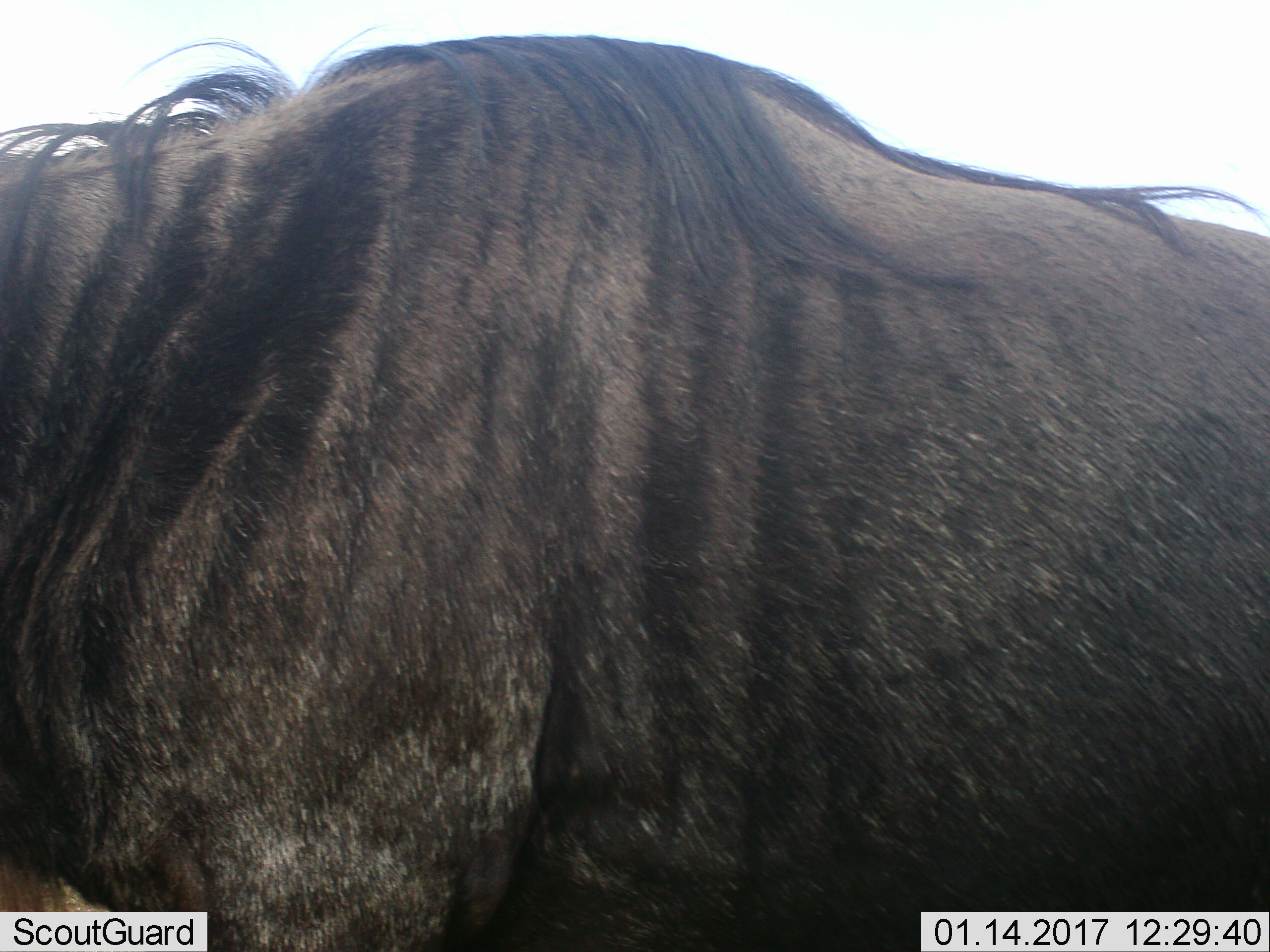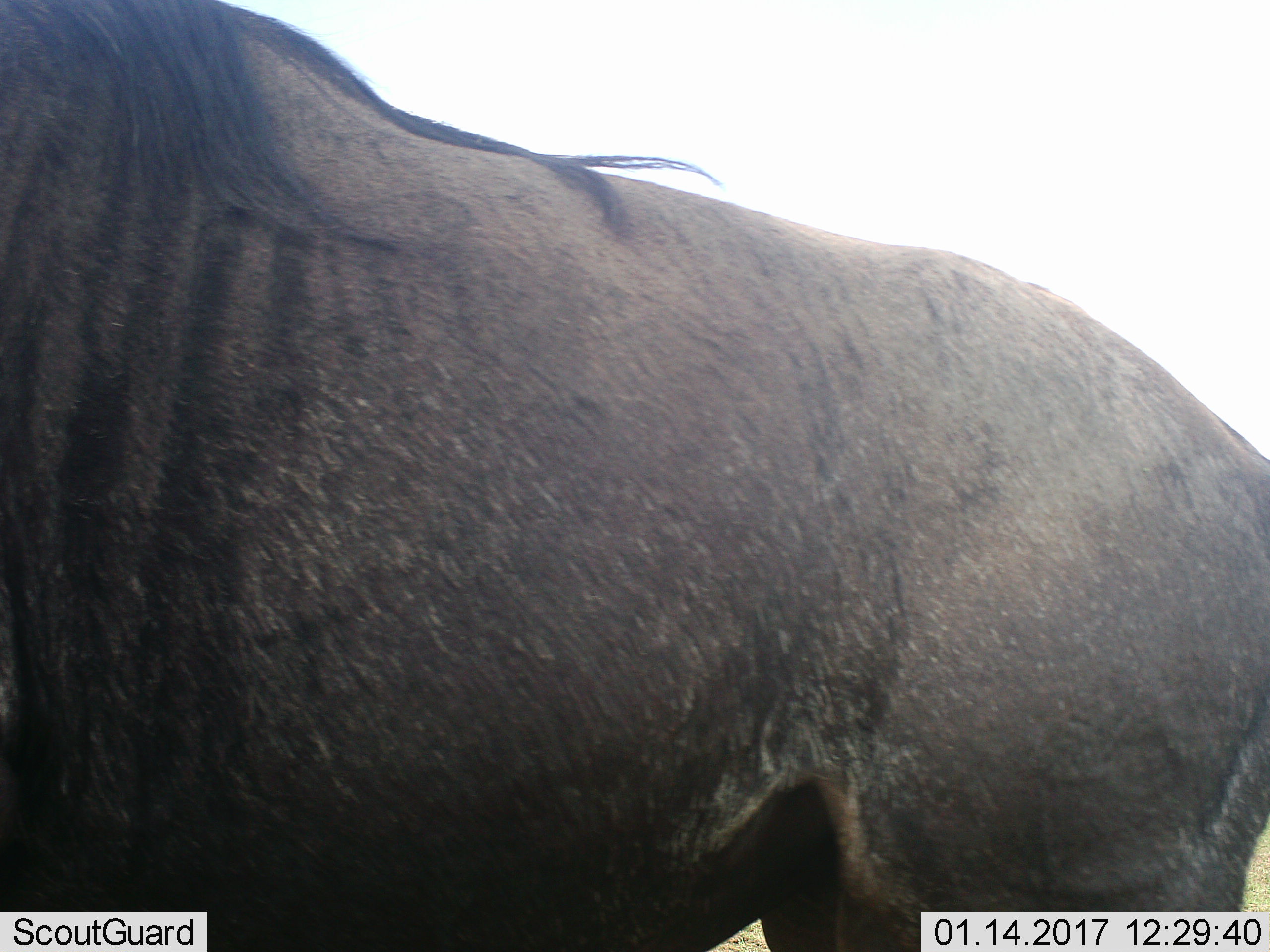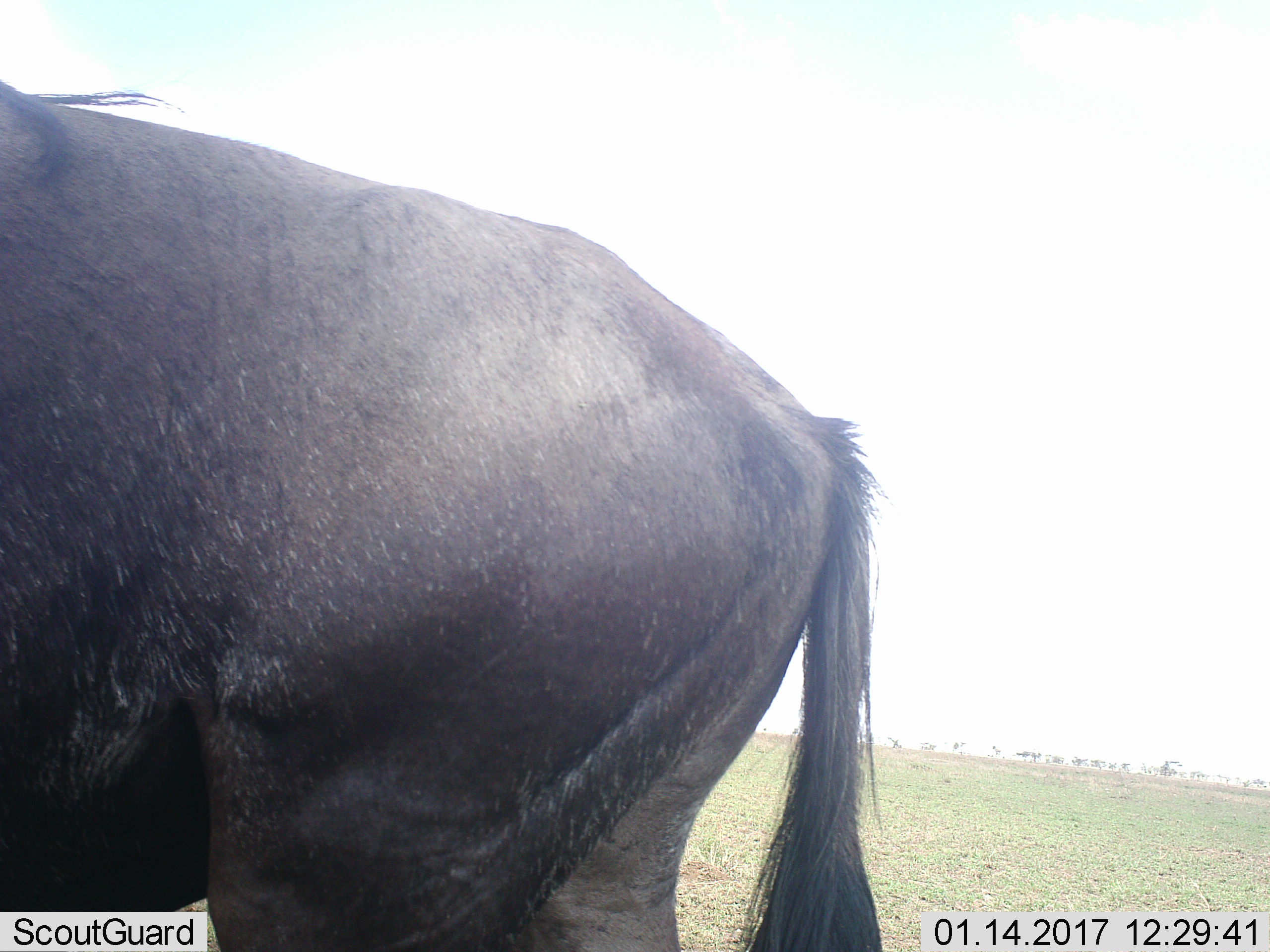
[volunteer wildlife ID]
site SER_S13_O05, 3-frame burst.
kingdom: Animalia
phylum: Chordata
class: Mammalia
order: Artiodactyla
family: Bovidae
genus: Connochaetes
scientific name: Connochaetes taurinus taurinus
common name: blue wildebeest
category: wildebeestblue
Wildebeestblue (blue wildebeest) (Connochaetes taurinus taurinus), count 1. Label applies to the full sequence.